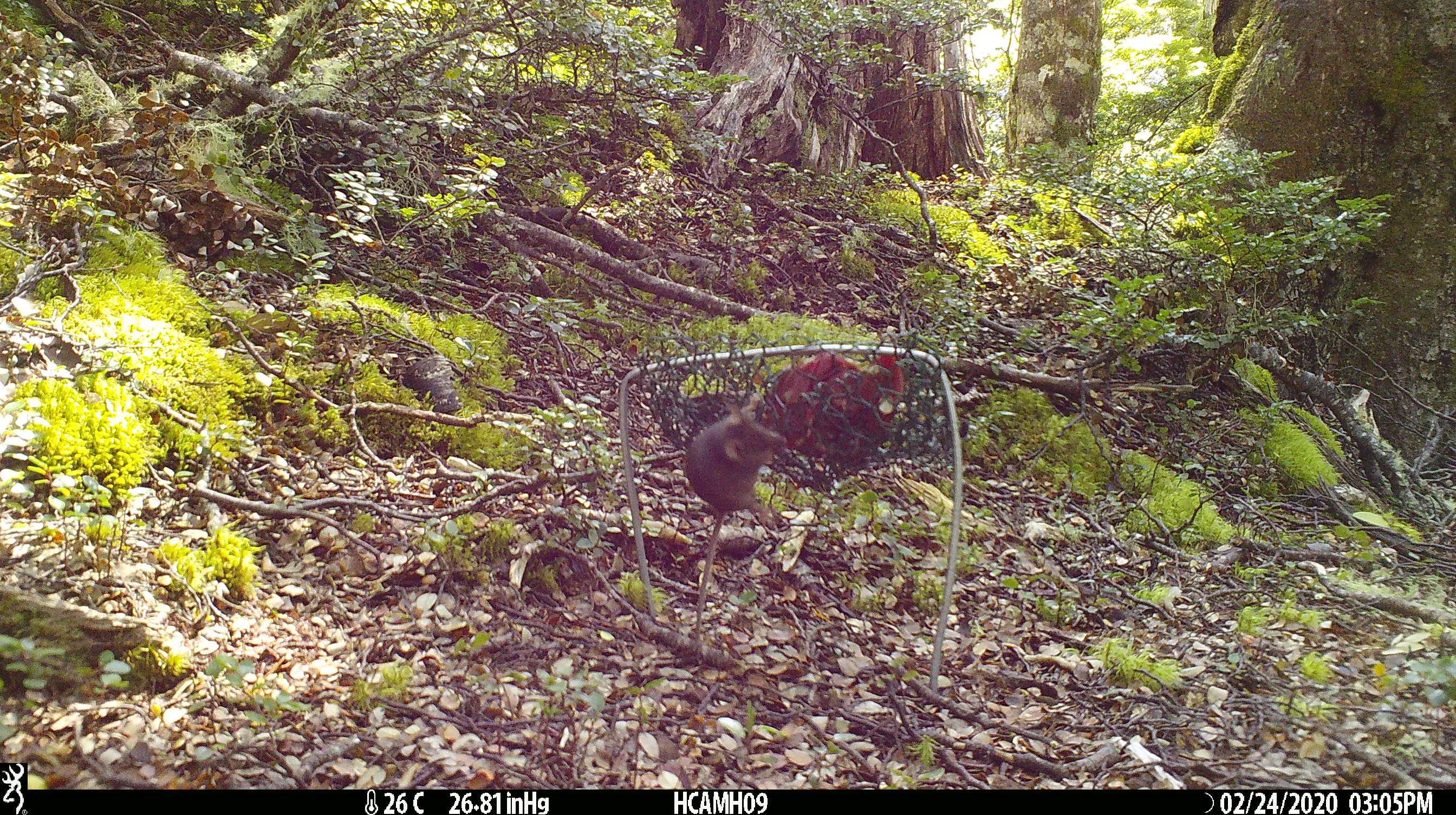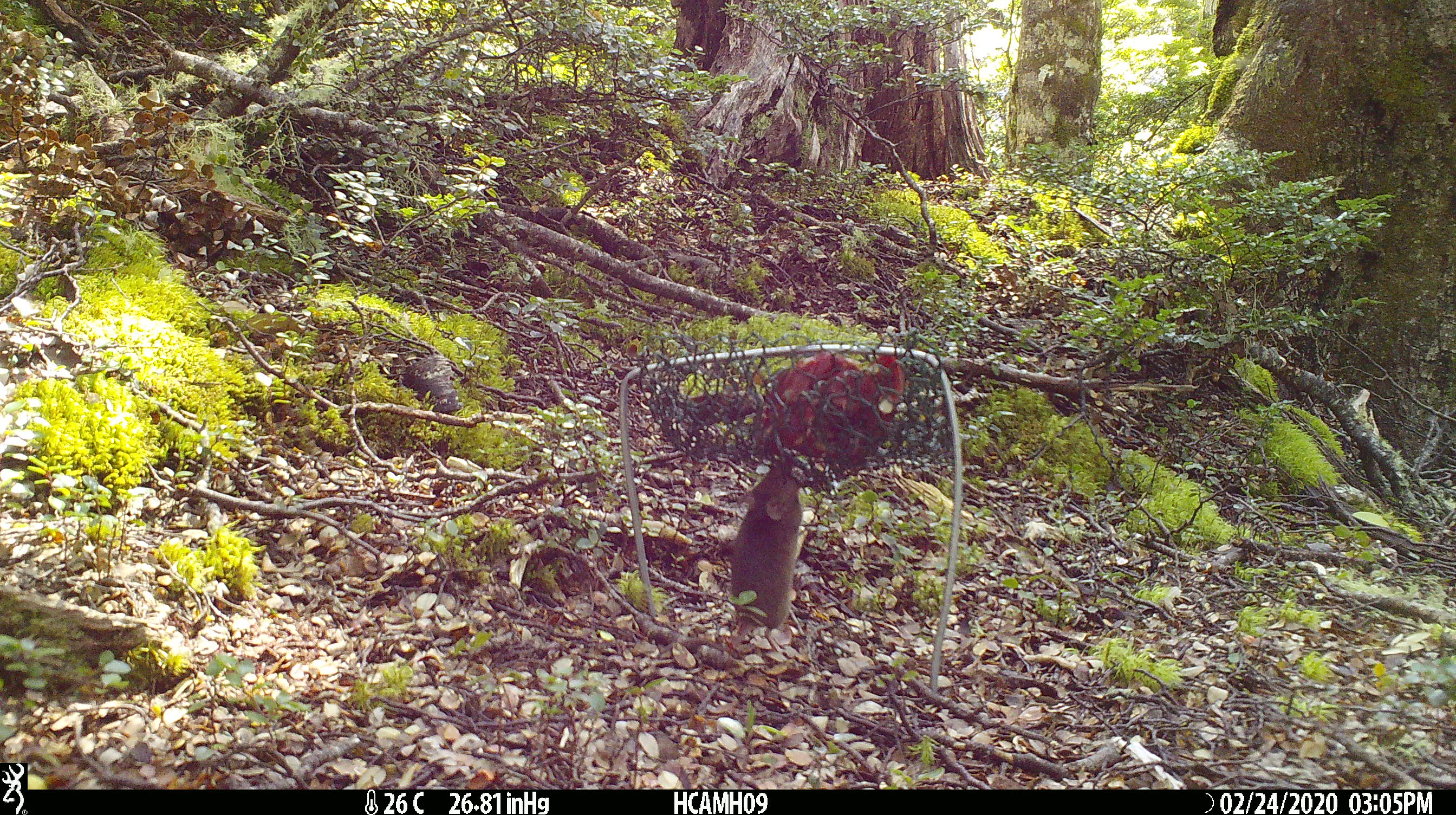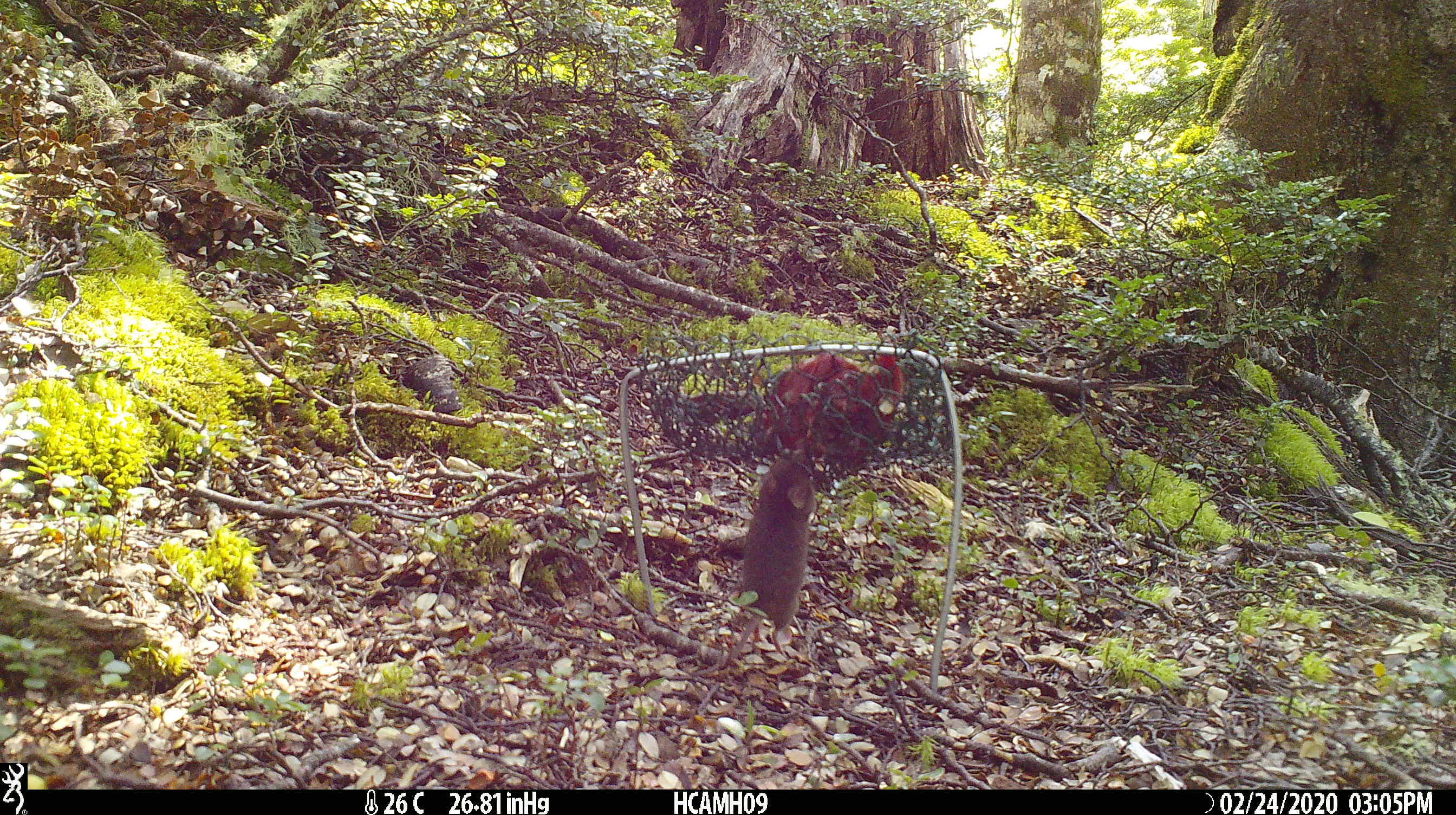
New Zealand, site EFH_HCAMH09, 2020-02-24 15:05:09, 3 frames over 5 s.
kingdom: Animalia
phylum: Chordata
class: Mammalia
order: Rodentia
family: Muridae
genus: Mus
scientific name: Mus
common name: mouse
Mouse (Mus).